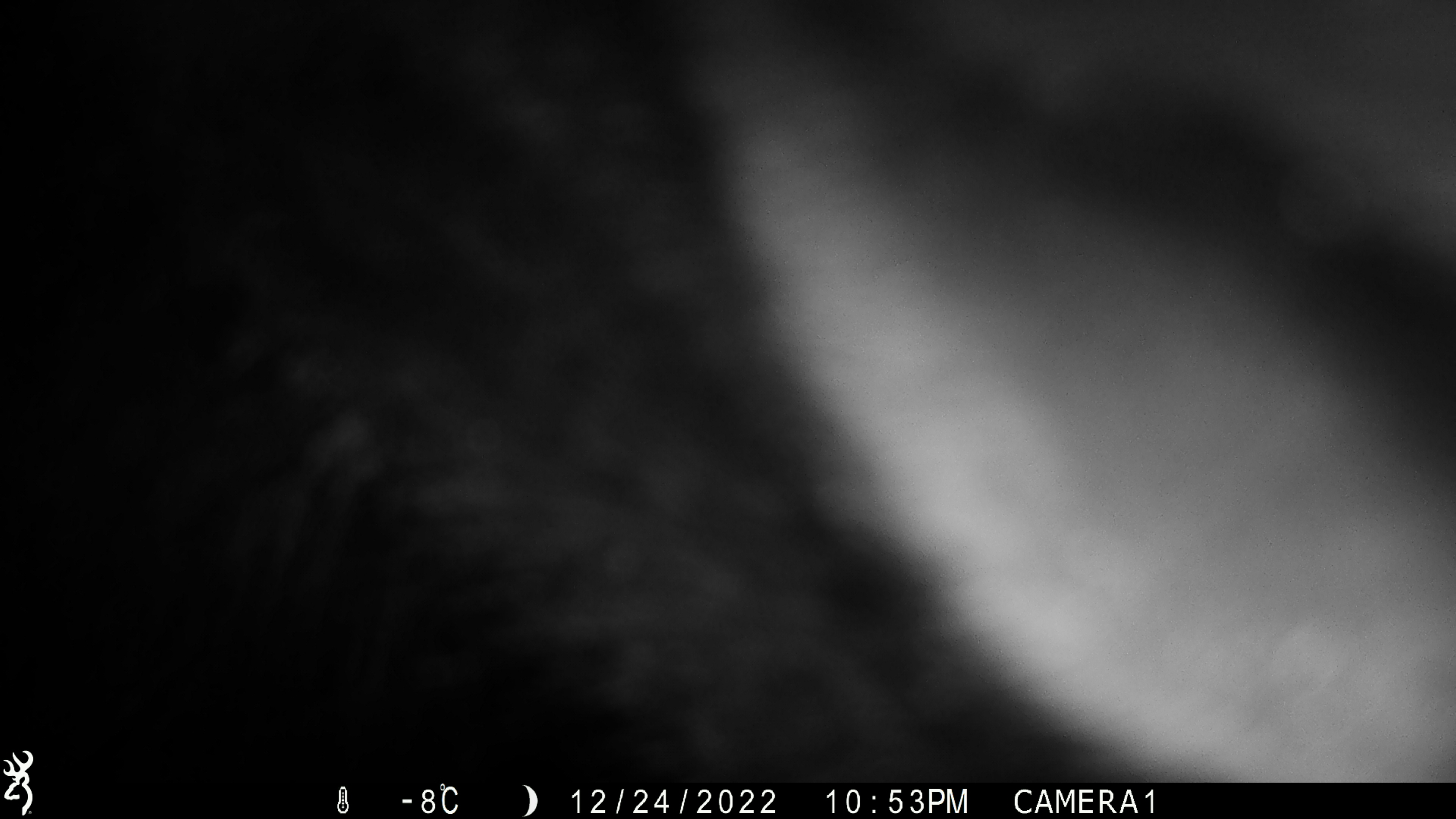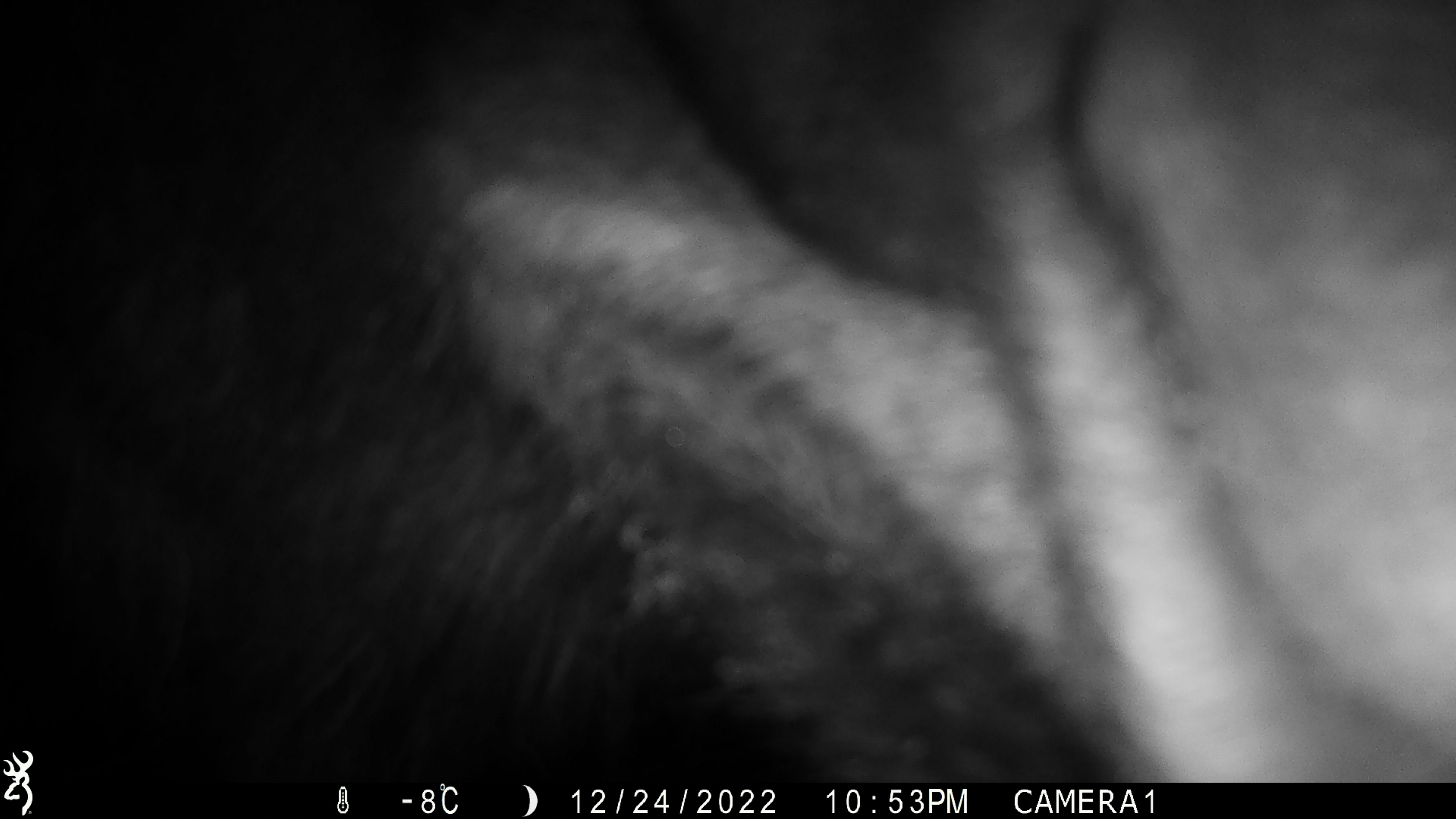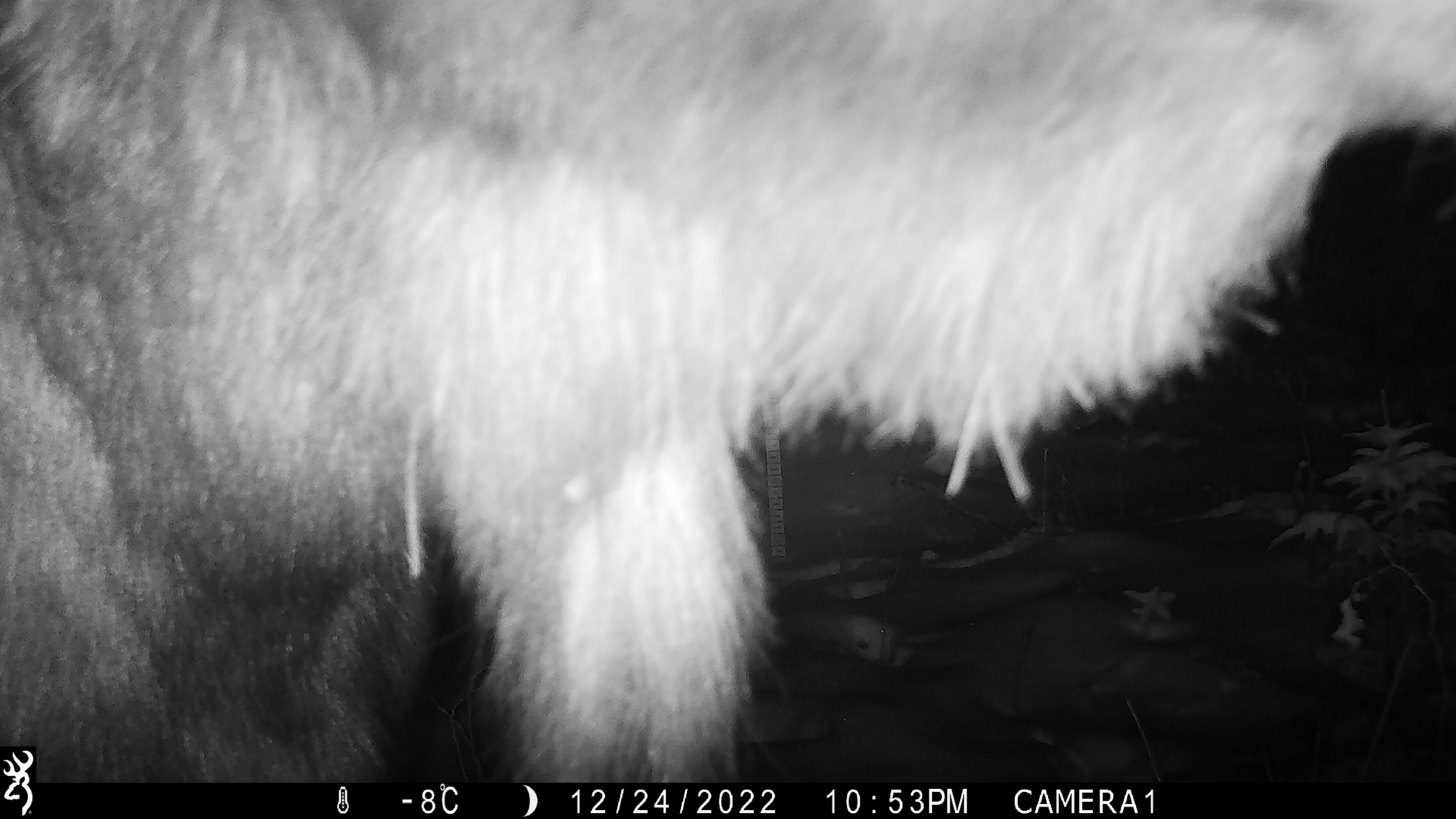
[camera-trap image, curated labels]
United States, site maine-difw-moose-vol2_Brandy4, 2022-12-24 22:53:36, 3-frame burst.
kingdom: Animalia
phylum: Chordata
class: Mammalia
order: Artiodactyla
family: Cervidae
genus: Alces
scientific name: Alces alces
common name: moose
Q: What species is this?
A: Moose (Alces alces).